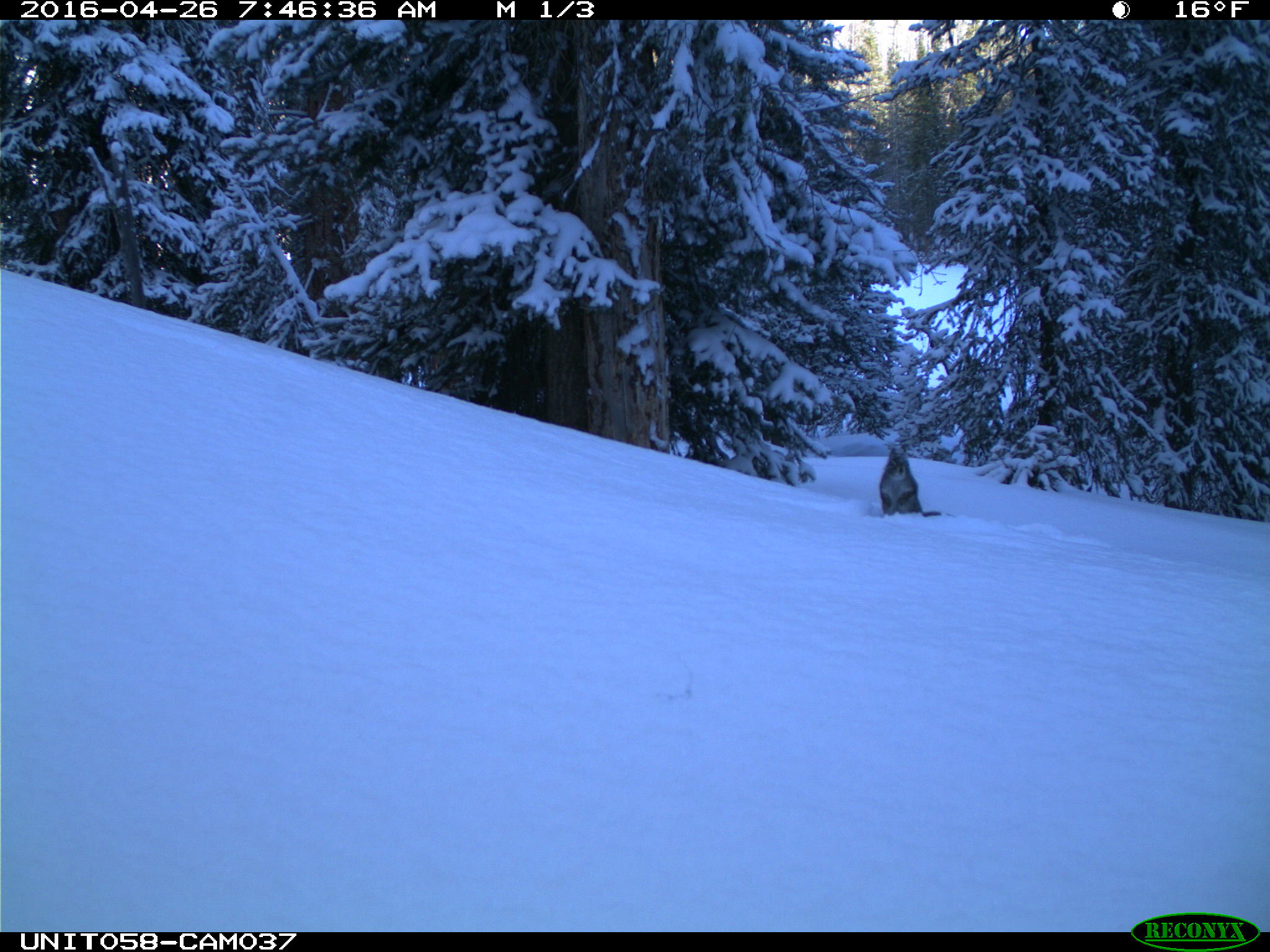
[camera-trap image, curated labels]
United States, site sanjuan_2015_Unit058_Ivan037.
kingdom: Animalia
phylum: Chordata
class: Mammalia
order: Rodentia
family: Sciuridae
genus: Tamiasciurus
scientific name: Tamiasciurus hudsonicus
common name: american red squirrel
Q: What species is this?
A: Tamiasciurus hudsonicus (american red squirrel).